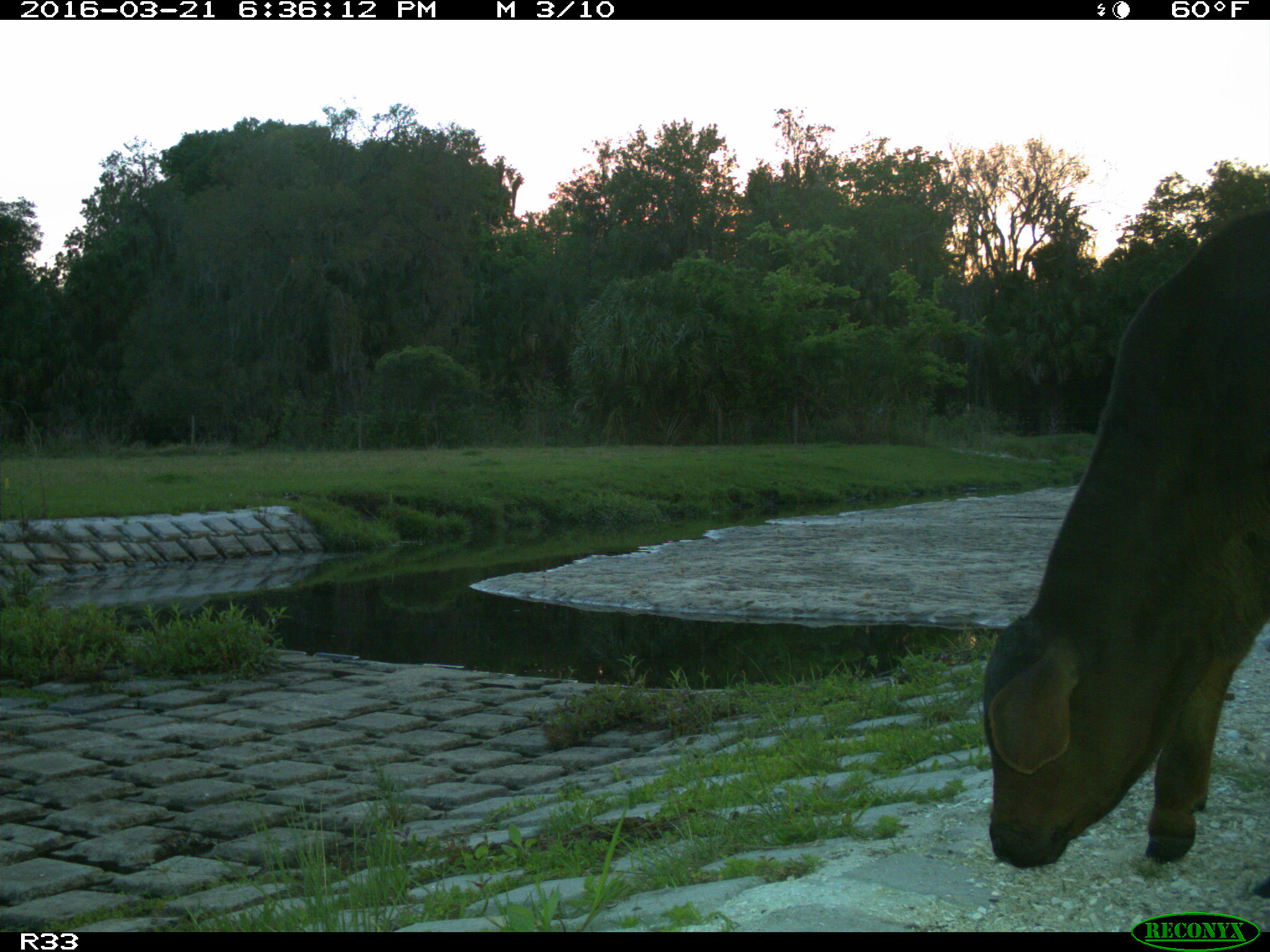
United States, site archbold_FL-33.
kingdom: Animalia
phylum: Chordata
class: Mammalia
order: Artiodactyla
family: Bovidae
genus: Bos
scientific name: Bos taurus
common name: domestic cow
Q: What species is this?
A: Bos taurus (domestic cow).